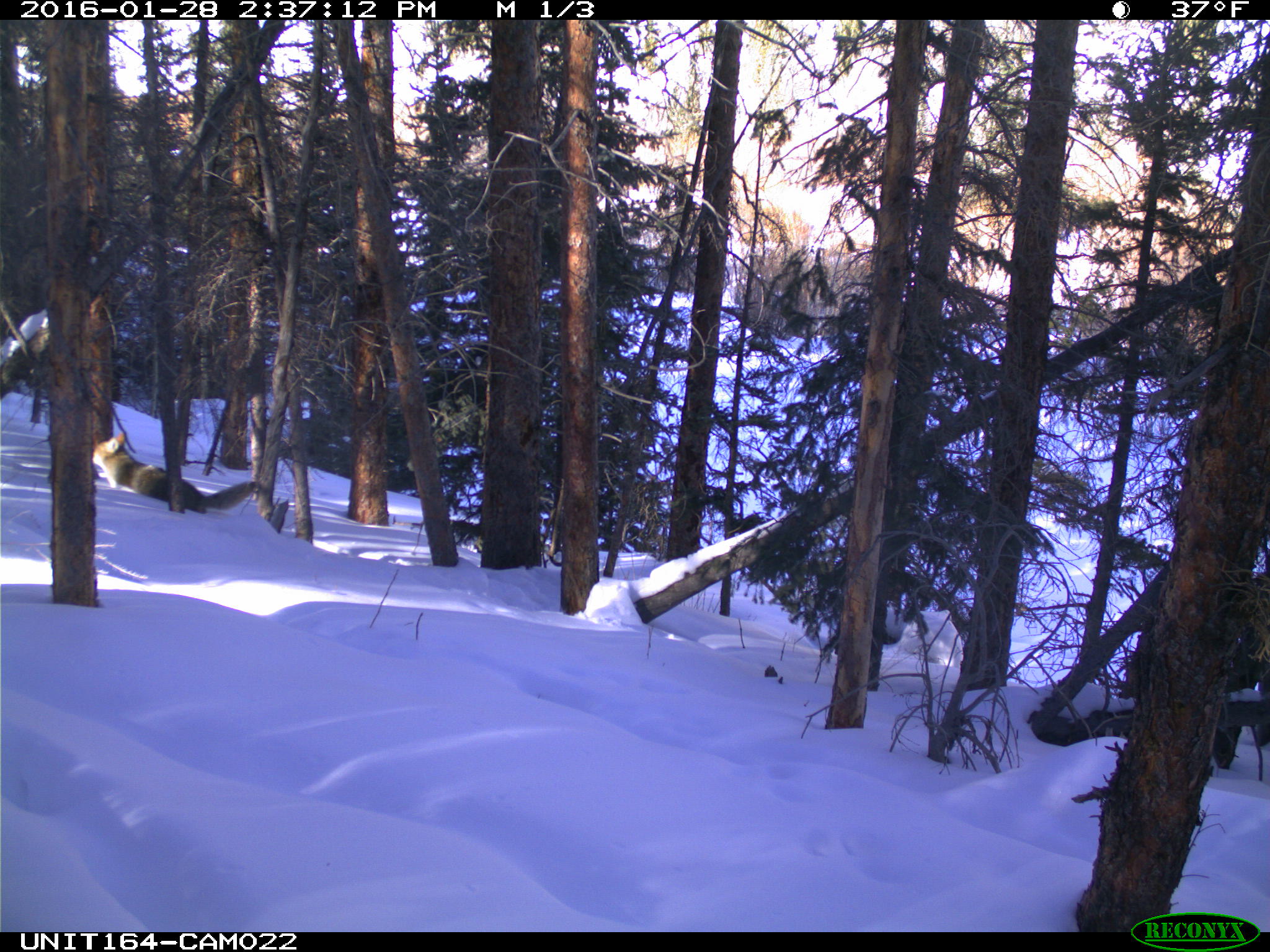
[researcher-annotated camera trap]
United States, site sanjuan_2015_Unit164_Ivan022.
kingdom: Animalia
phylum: Chordata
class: Mammalia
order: Carnivora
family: Canidae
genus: Canis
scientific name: Canis latrans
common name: coyote